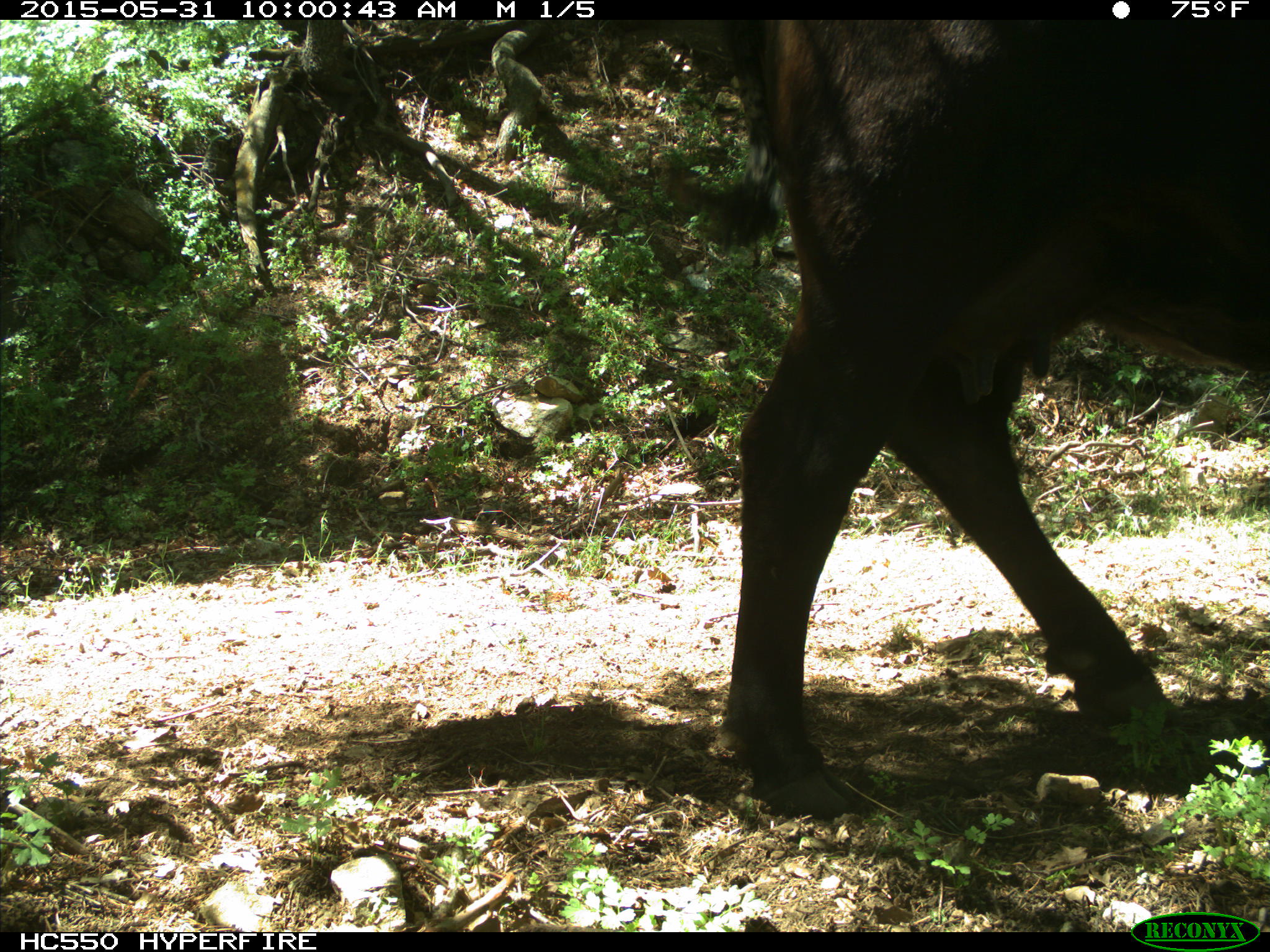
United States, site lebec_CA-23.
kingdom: Animalia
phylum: Chordata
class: Mammalia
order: Artiodactyla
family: Bovidae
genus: Bos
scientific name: Bos taurus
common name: domestic cow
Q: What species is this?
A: Bos taurus (domestic cow).